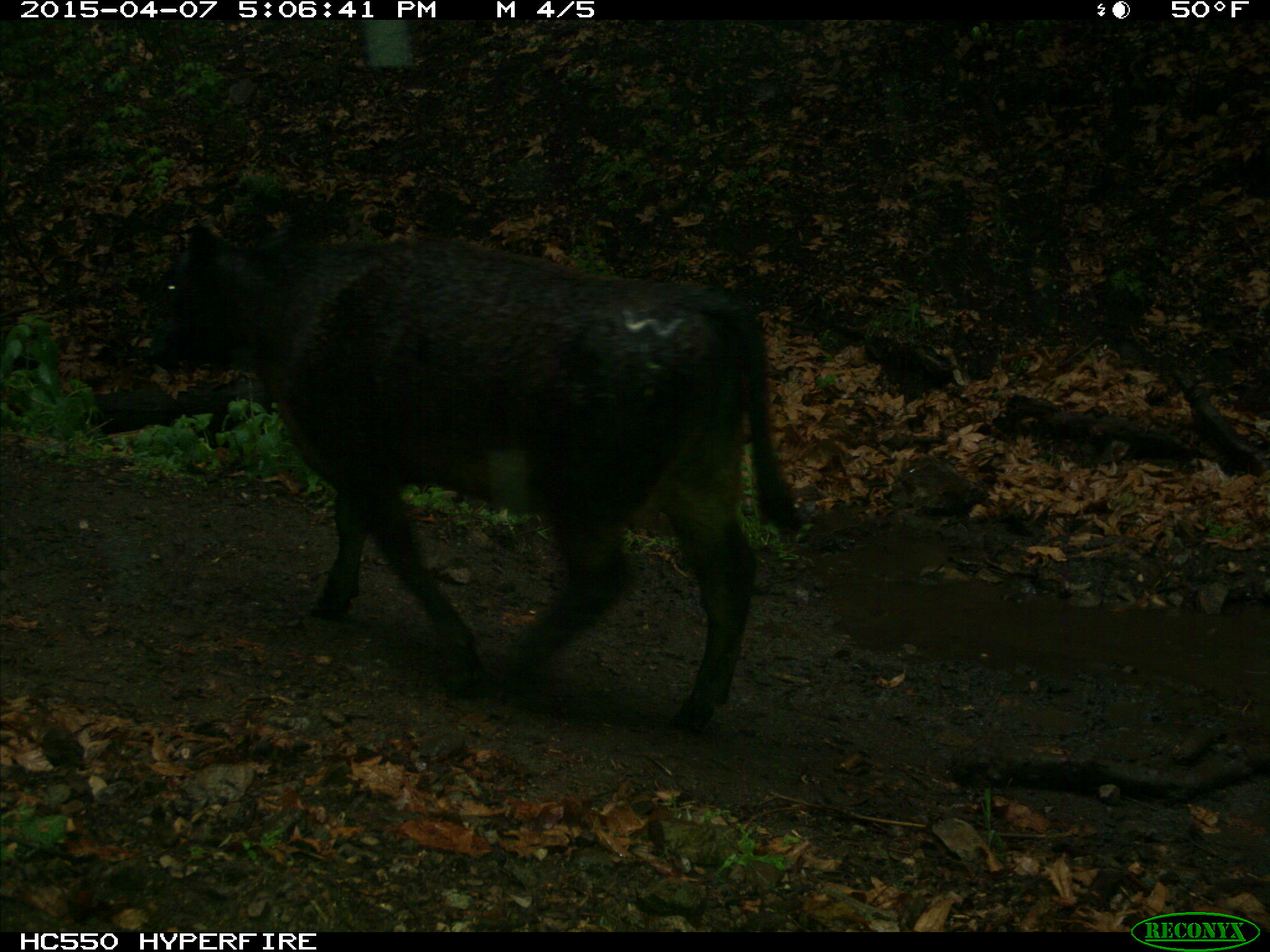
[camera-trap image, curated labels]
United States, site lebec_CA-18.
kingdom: Animalia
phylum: Chordata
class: Mammalia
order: Artiodactyla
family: Bovidae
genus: Bos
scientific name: Bos taurus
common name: domestic cow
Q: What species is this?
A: Bos taurus (domestic cow).